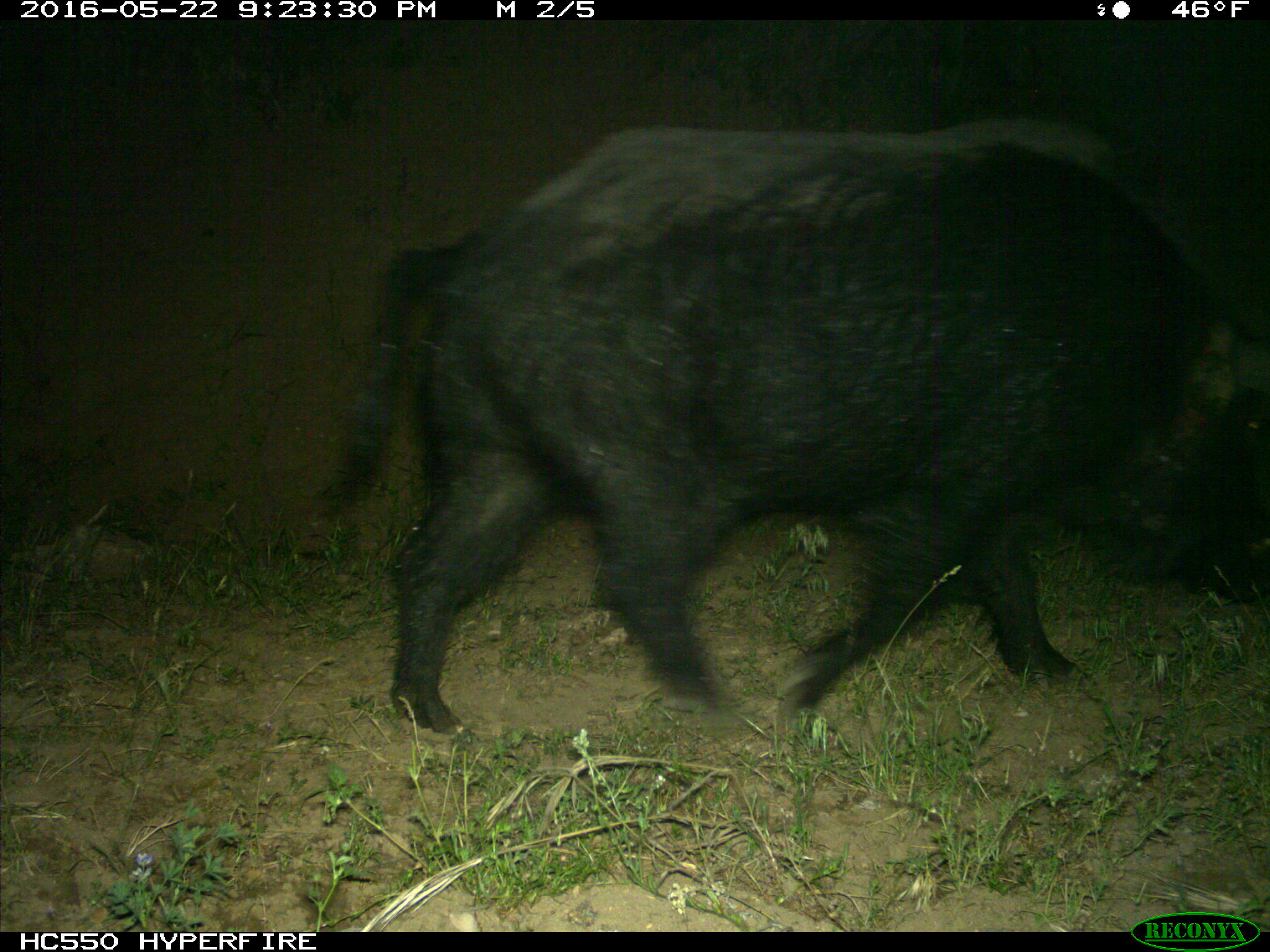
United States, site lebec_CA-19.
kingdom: Animalia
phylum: Chordata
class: Mammalia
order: Artiodactyla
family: Suidae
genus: Sus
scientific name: Sus scrofa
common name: wild boar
Sus scrofa (wild boar).